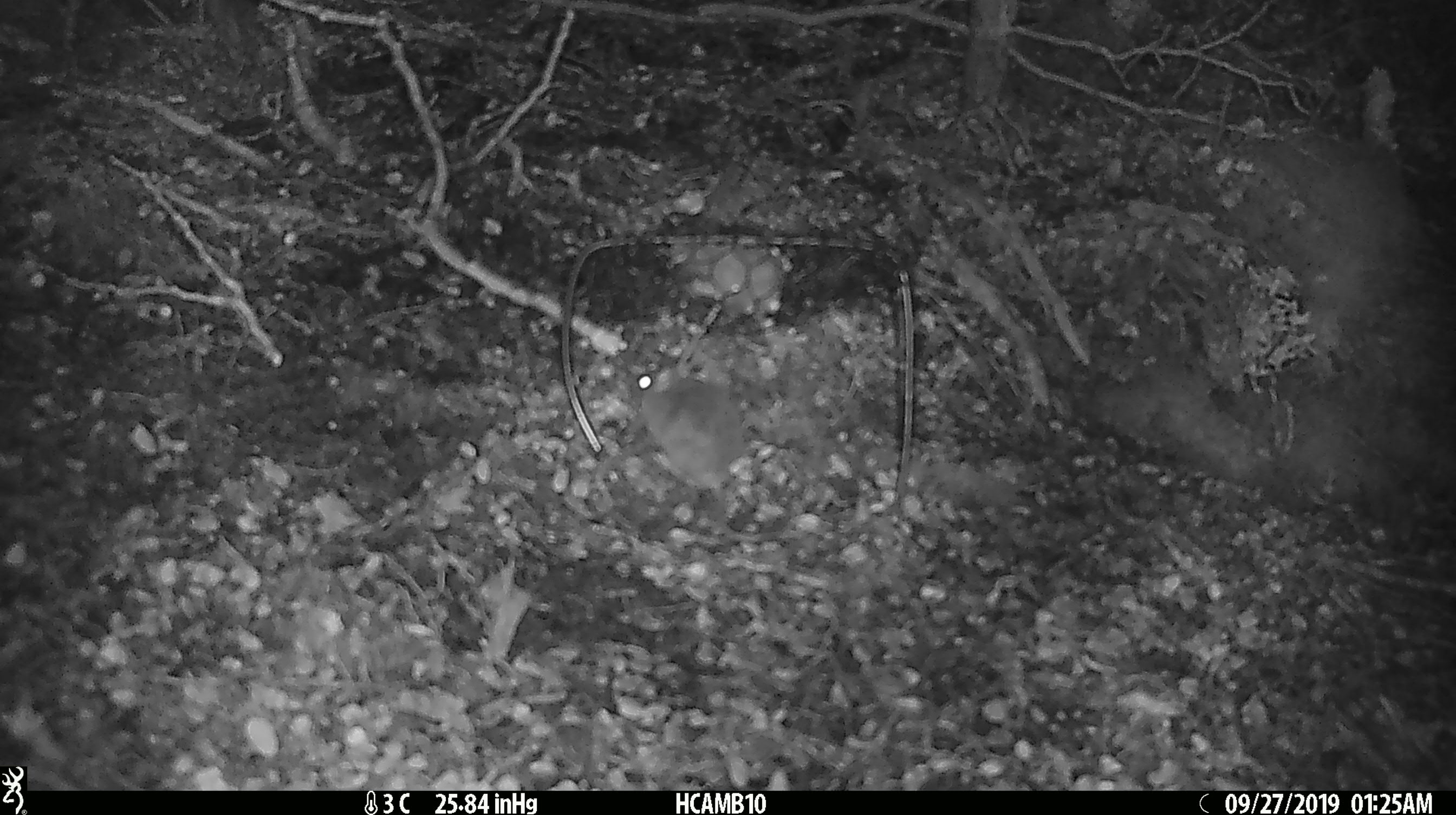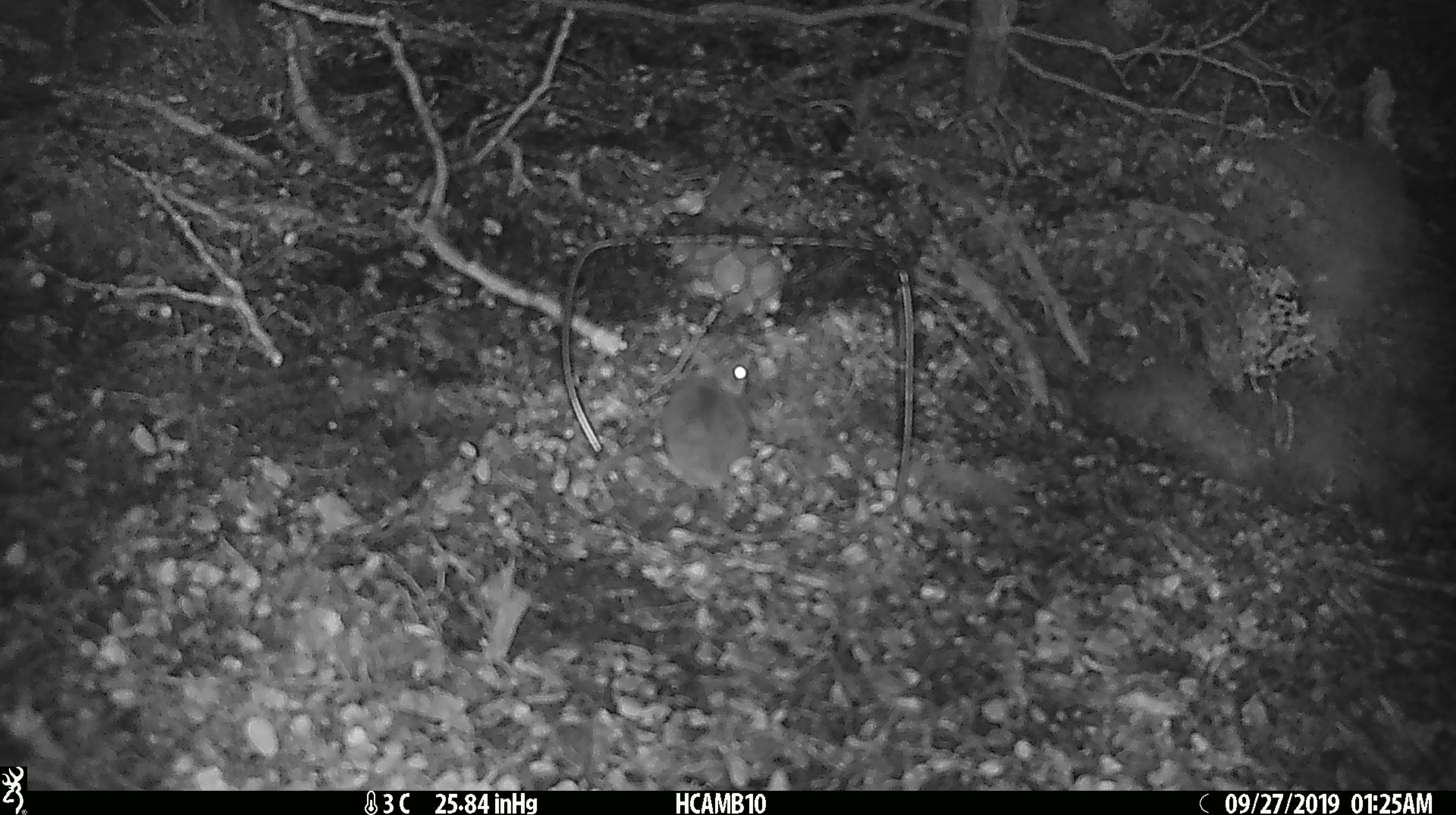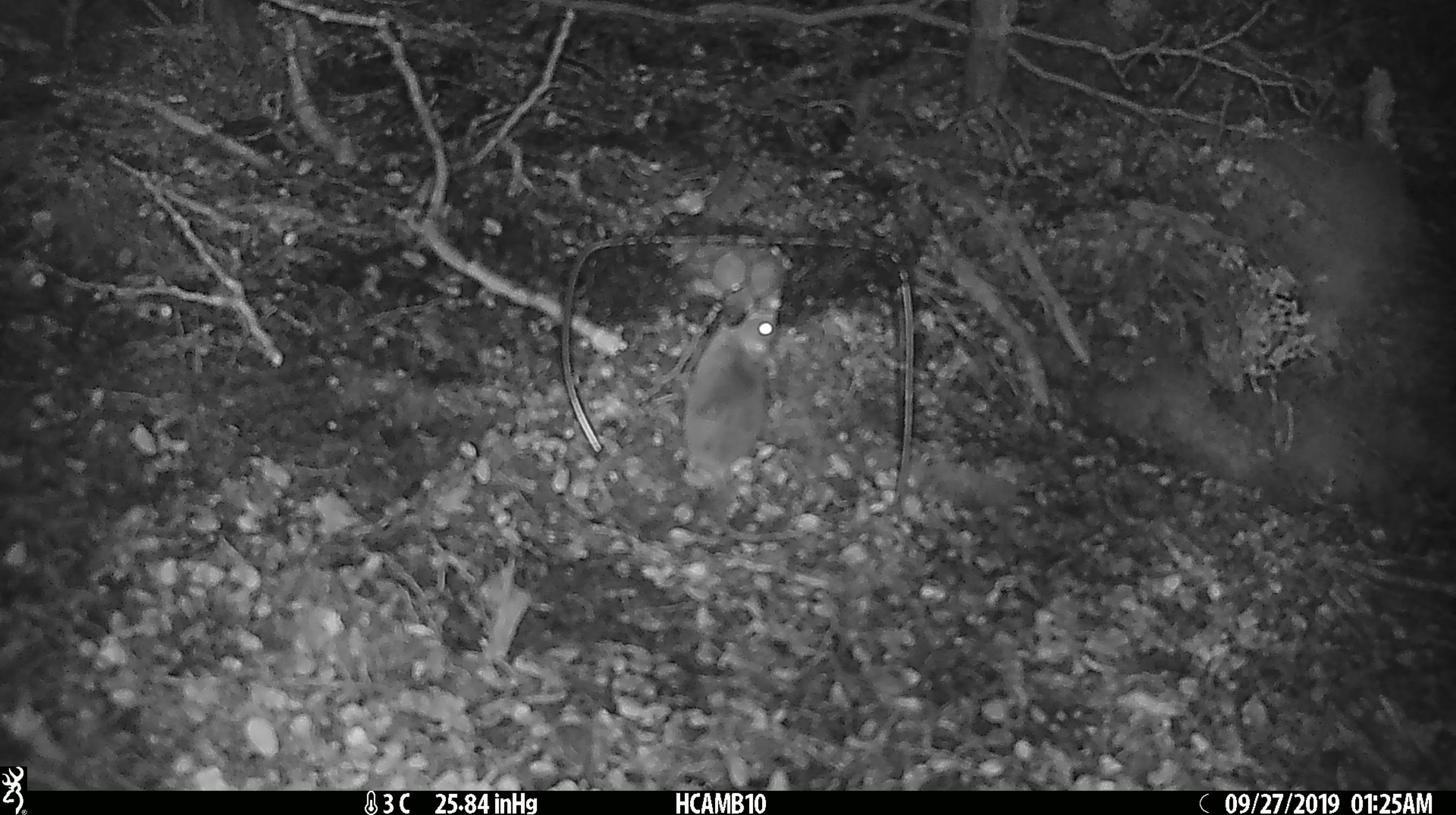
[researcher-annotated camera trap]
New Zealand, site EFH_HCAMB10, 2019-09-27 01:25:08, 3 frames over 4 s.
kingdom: Animalia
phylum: Chordata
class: Mammalia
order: Rodentia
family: Muridae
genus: Mus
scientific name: Mus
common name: mouse